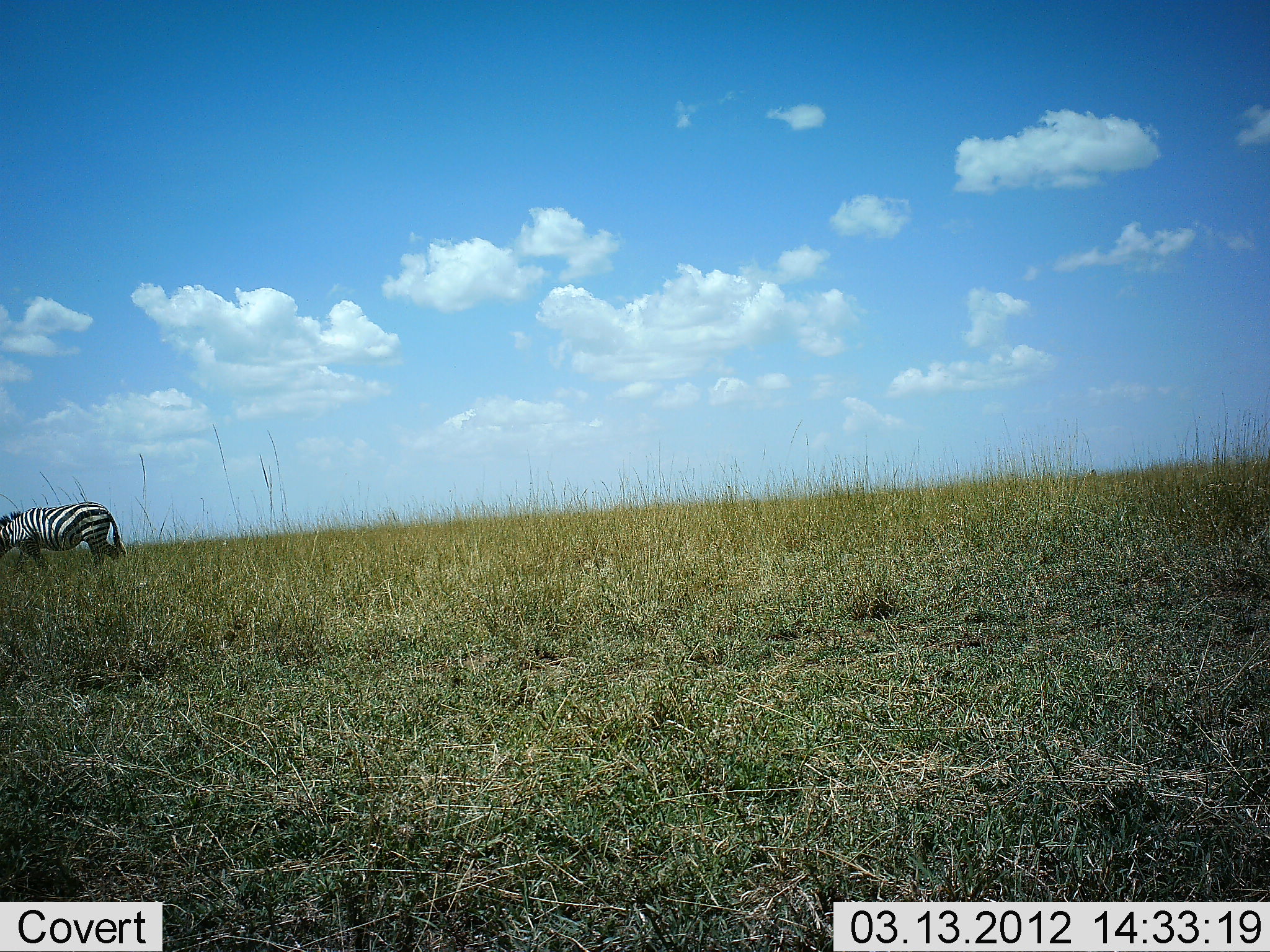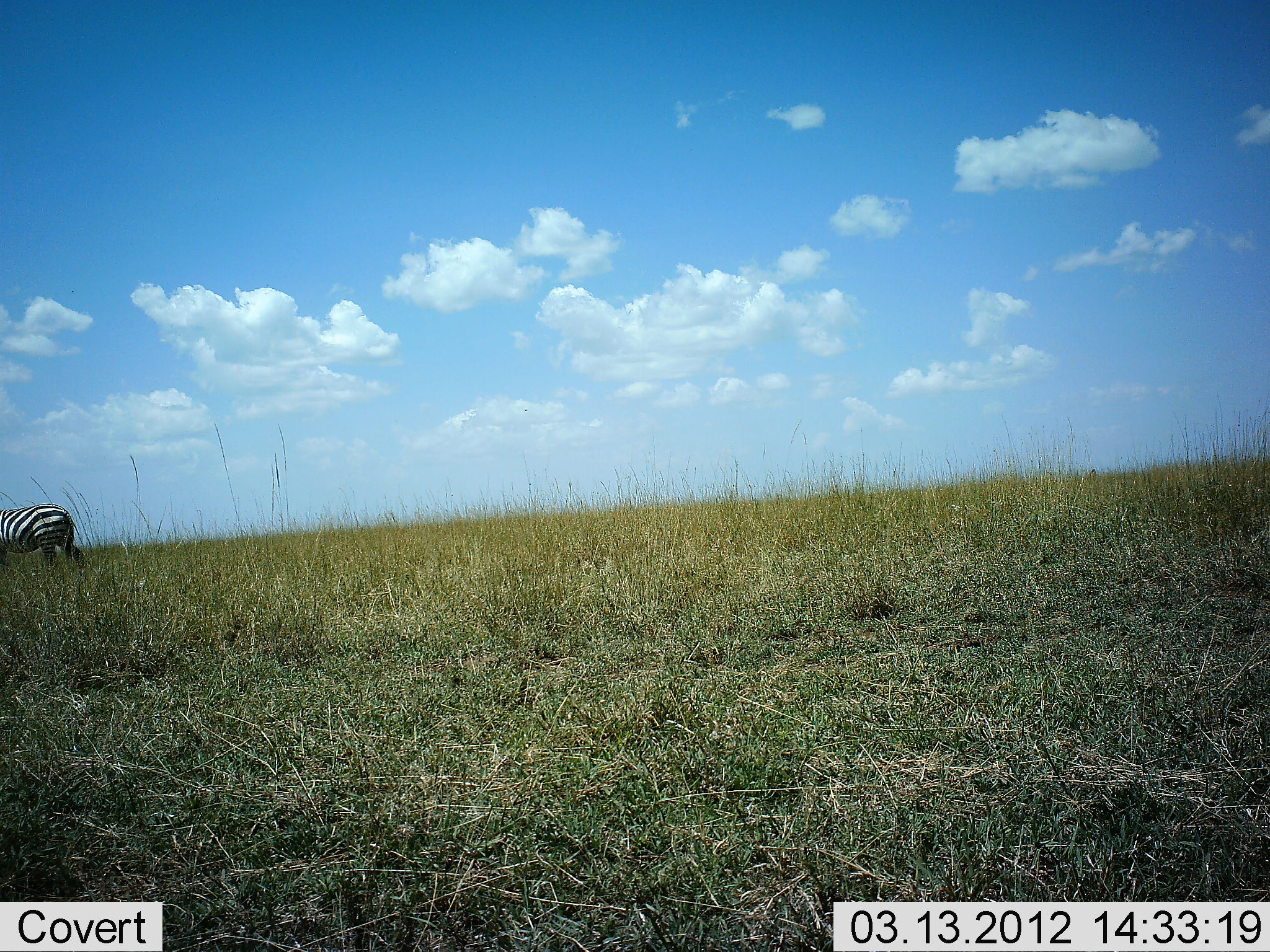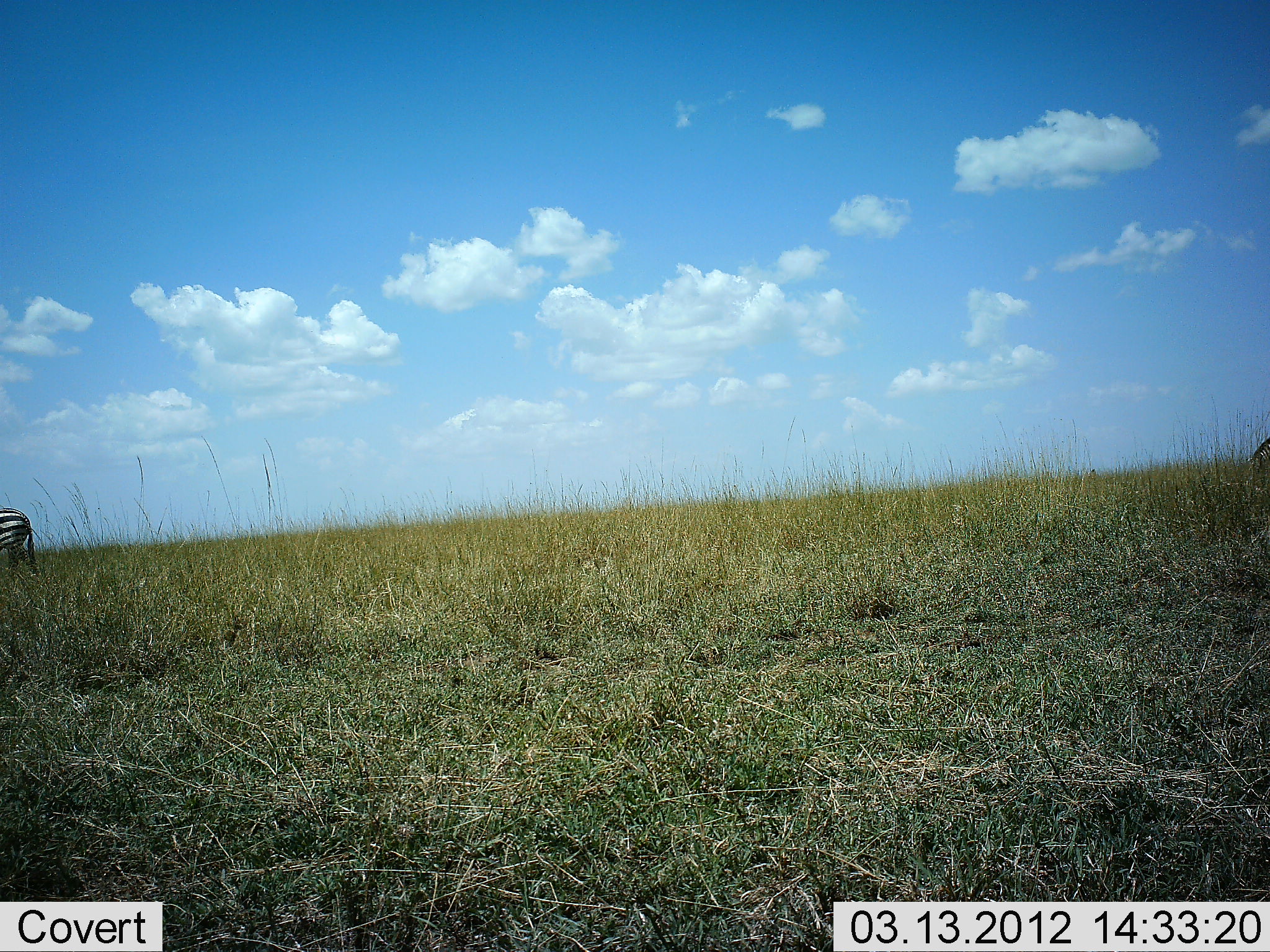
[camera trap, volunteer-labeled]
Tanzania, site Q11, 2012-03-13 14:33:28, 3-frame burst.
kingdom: Animalia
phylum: Chordata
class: Mammalia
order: Perissodactyla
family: Equidae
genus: Equus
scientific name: Equus quagga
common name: plains zebra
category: zebra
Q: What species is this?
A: Zebra (plains zebra) (Equus quagga).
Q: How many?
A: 1.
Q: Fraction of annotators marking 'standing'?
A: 7%.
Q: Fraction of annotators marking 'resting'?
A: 0%.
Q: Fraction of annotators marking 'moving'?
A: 96%.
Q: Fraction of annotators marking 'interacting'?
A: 0%.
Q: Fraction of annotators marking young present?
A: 0%.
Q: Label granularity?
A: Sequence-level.